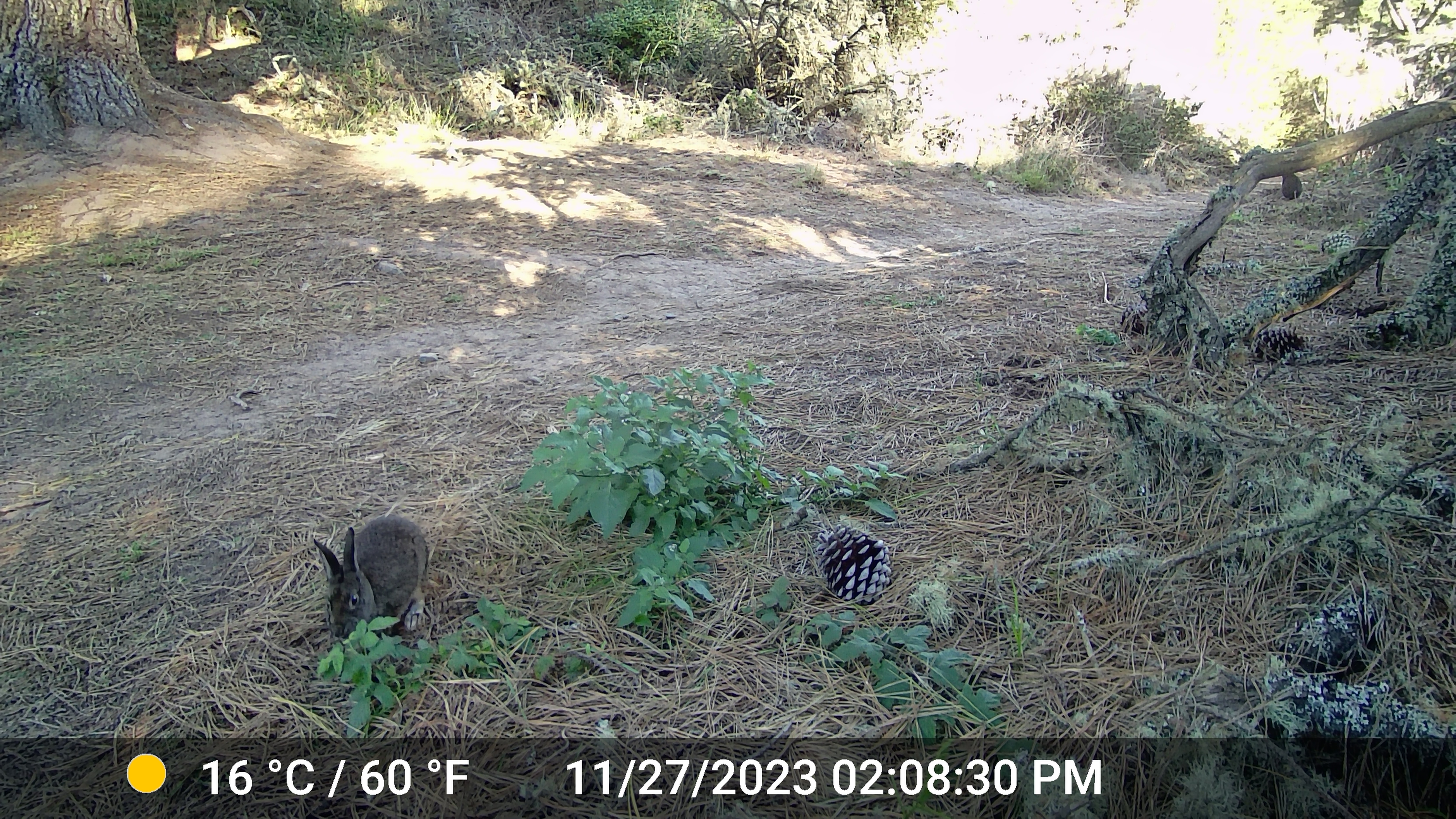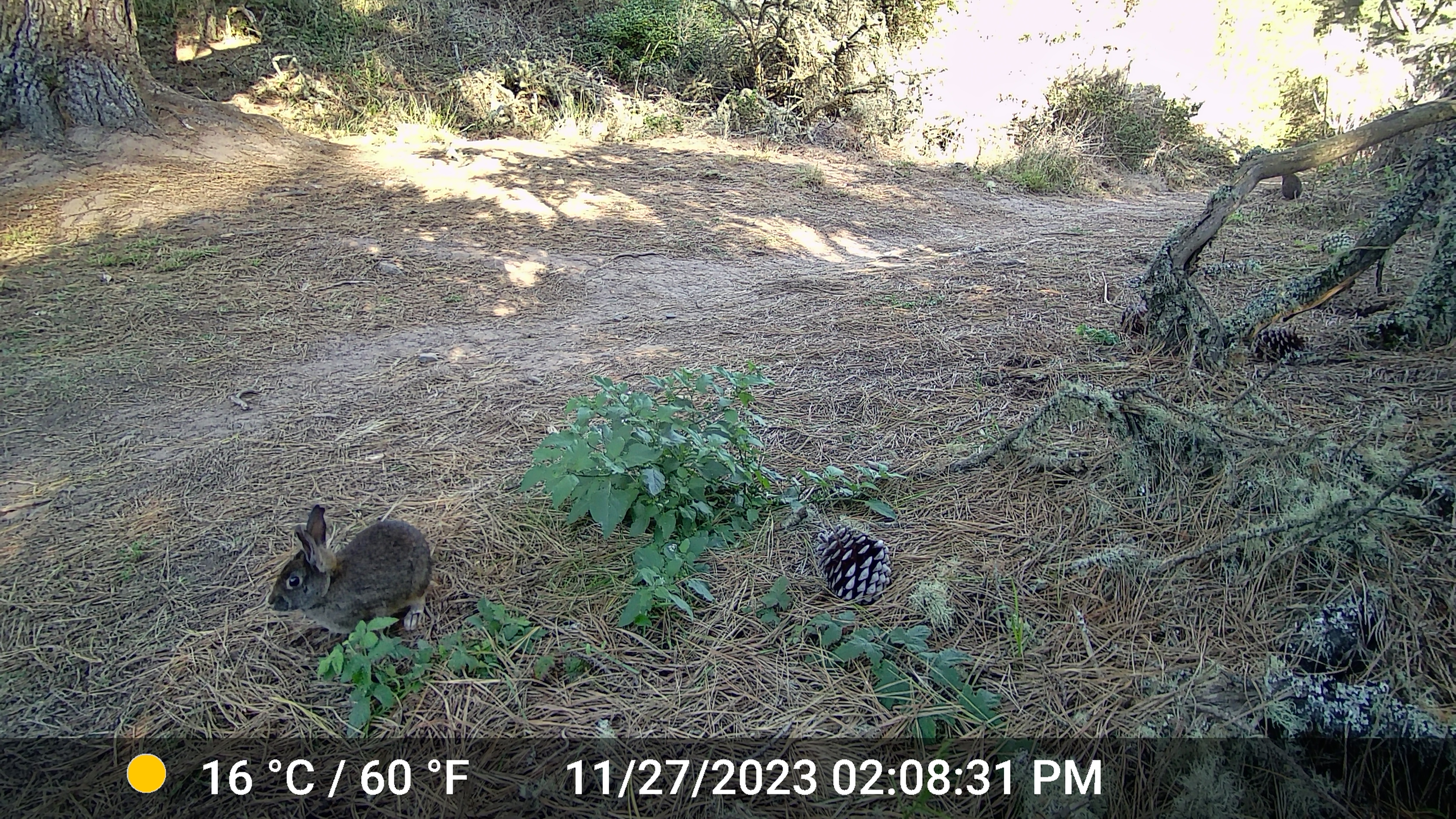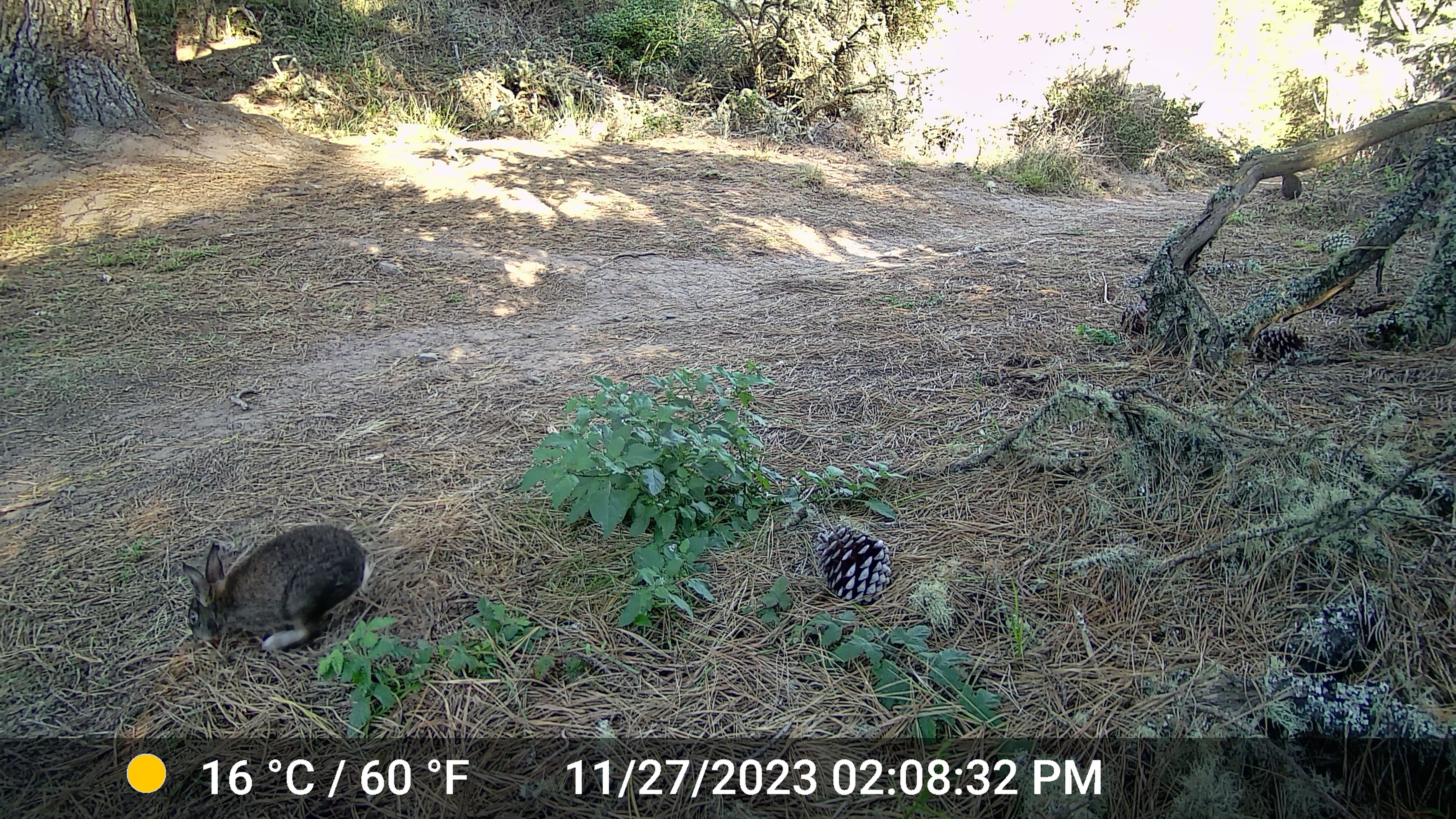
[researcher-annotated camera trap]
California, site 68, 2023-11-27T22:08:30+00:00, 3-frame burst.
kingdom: Animalia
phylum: Chordata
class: Mammalia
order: Lagomorpha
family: Leporidae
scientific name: Leporidae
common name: rabbit